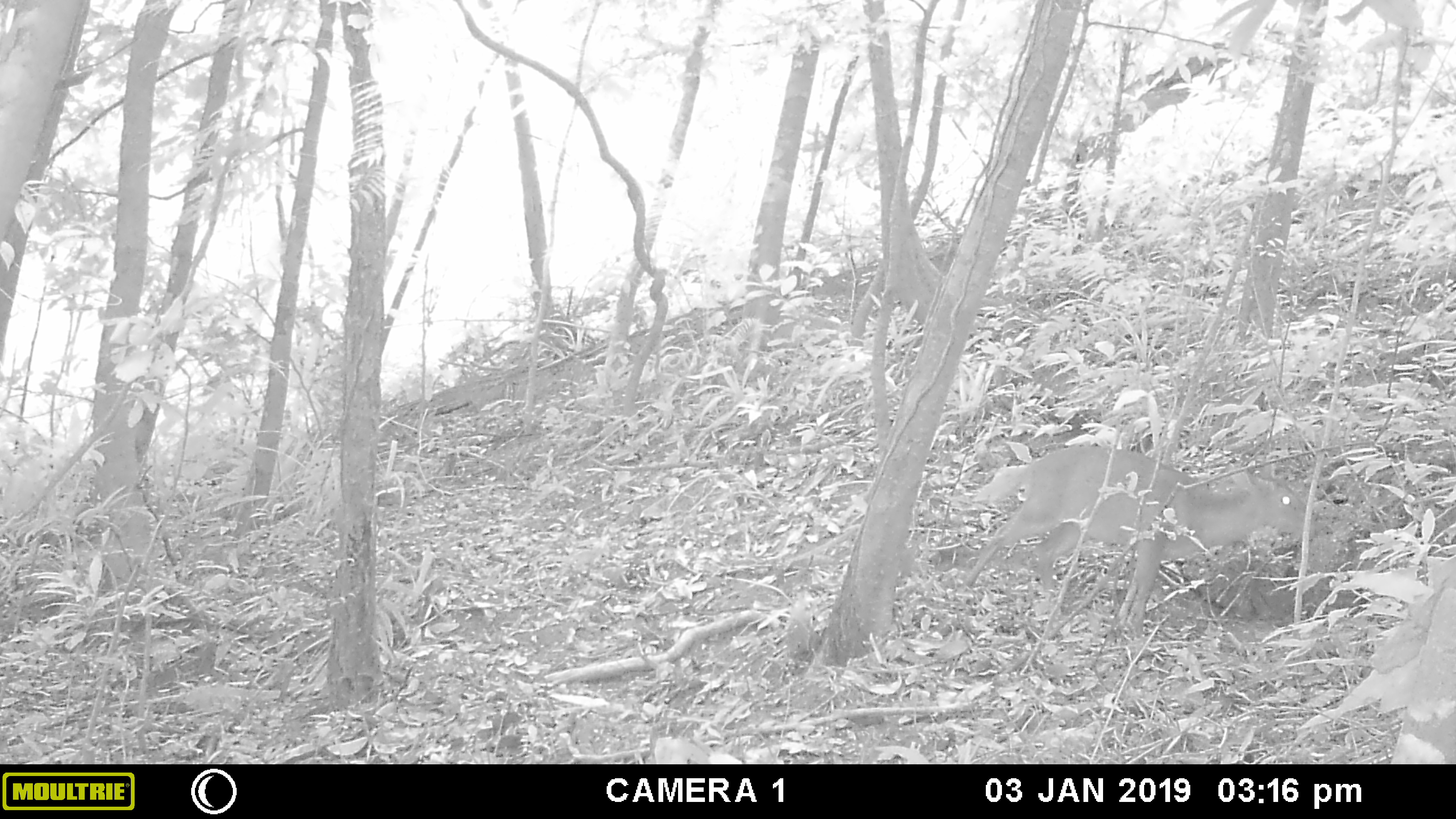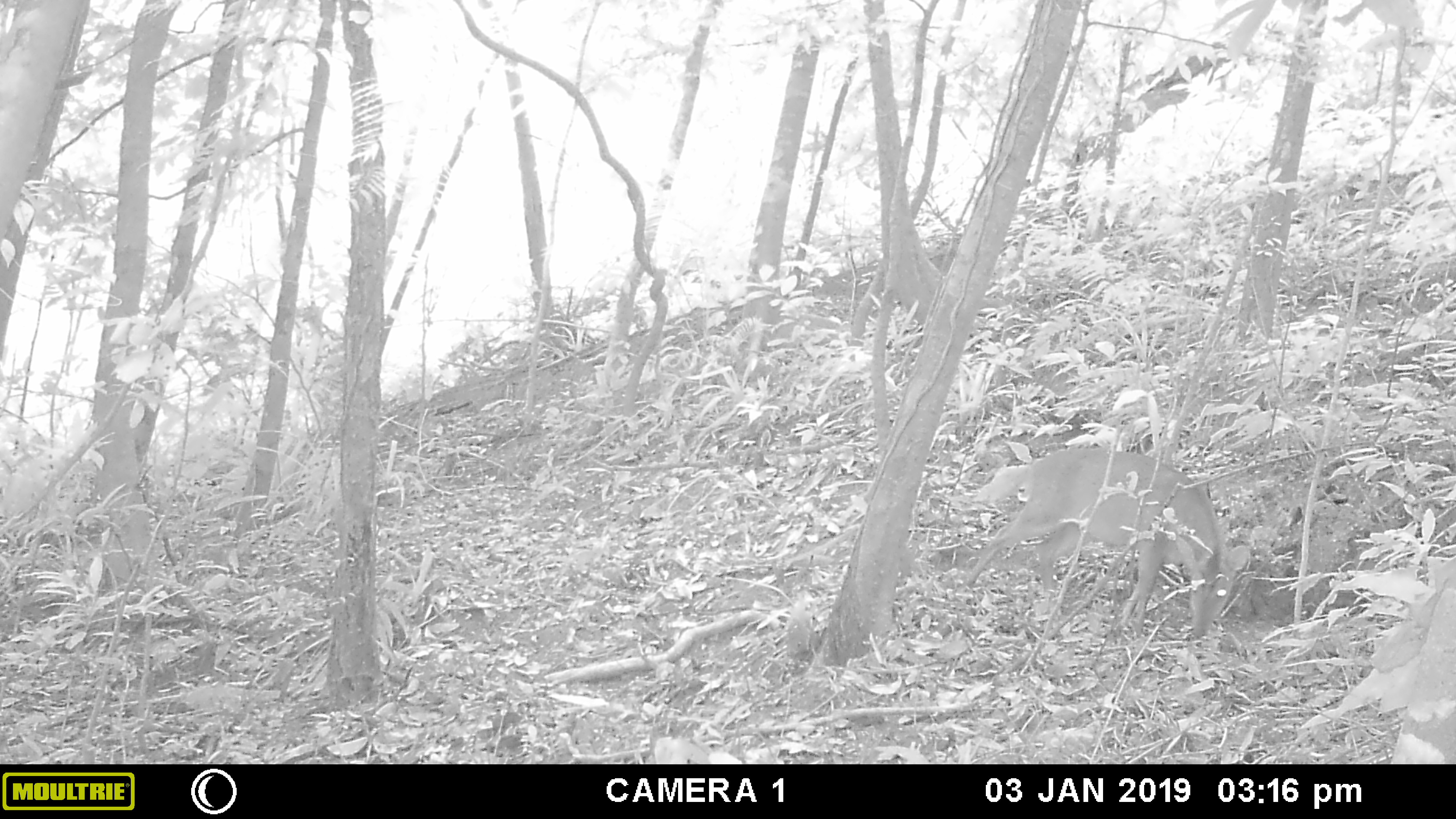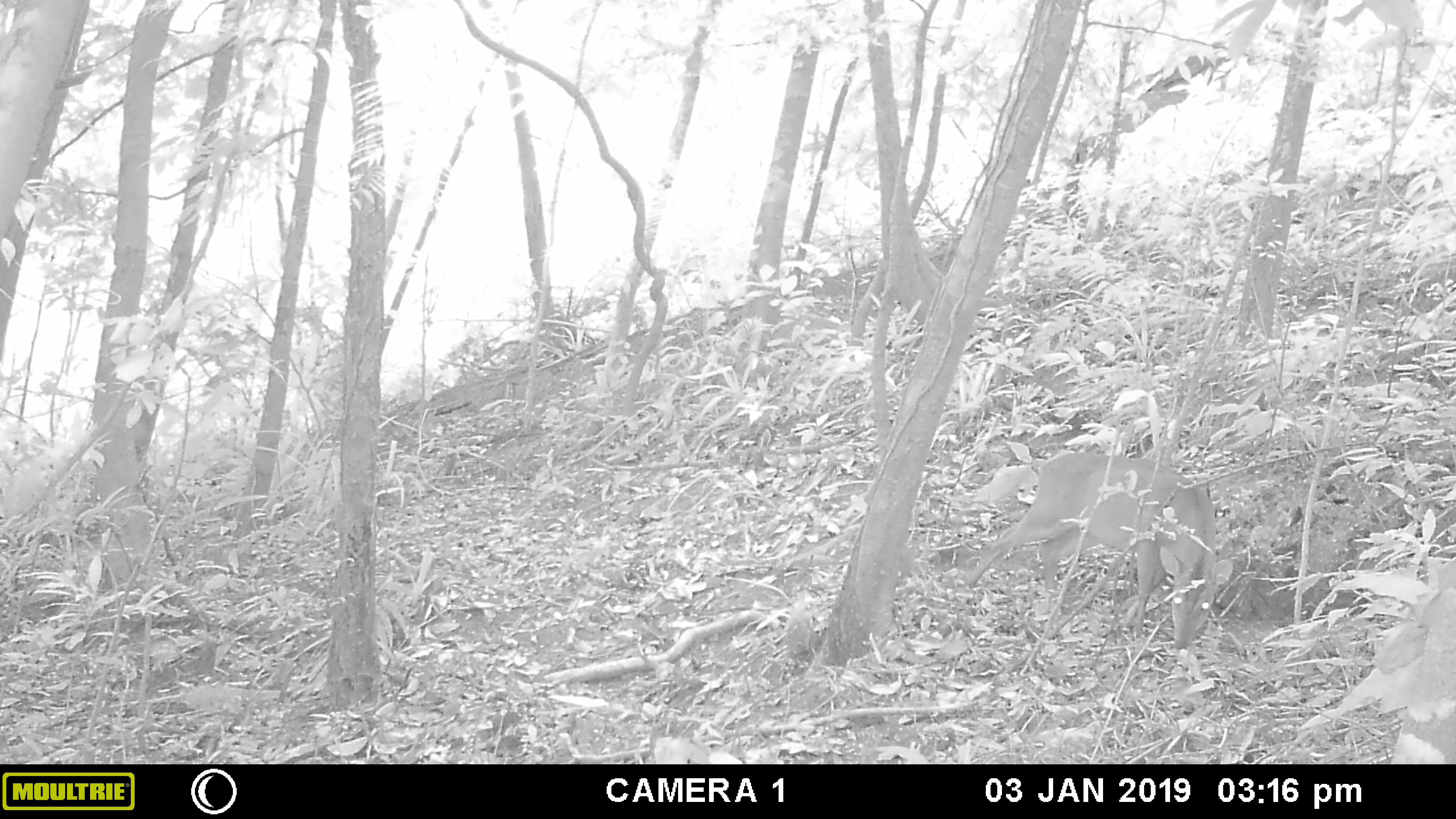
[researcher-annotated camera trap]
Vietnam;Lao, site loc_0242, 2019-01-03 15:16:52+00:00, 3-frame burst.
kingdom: Animalia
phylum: Chordata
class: Mammalia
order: Artiodactyla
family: Cervidae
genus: Muntiacus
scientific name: Muntiacus vuquangensis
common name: large-antlered muntjac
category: large antlered muntjac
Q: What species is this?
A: Large antlered muntjac (large-antlered muntjac) (Muntiacus vuquangensis).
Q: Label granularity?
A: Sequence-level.